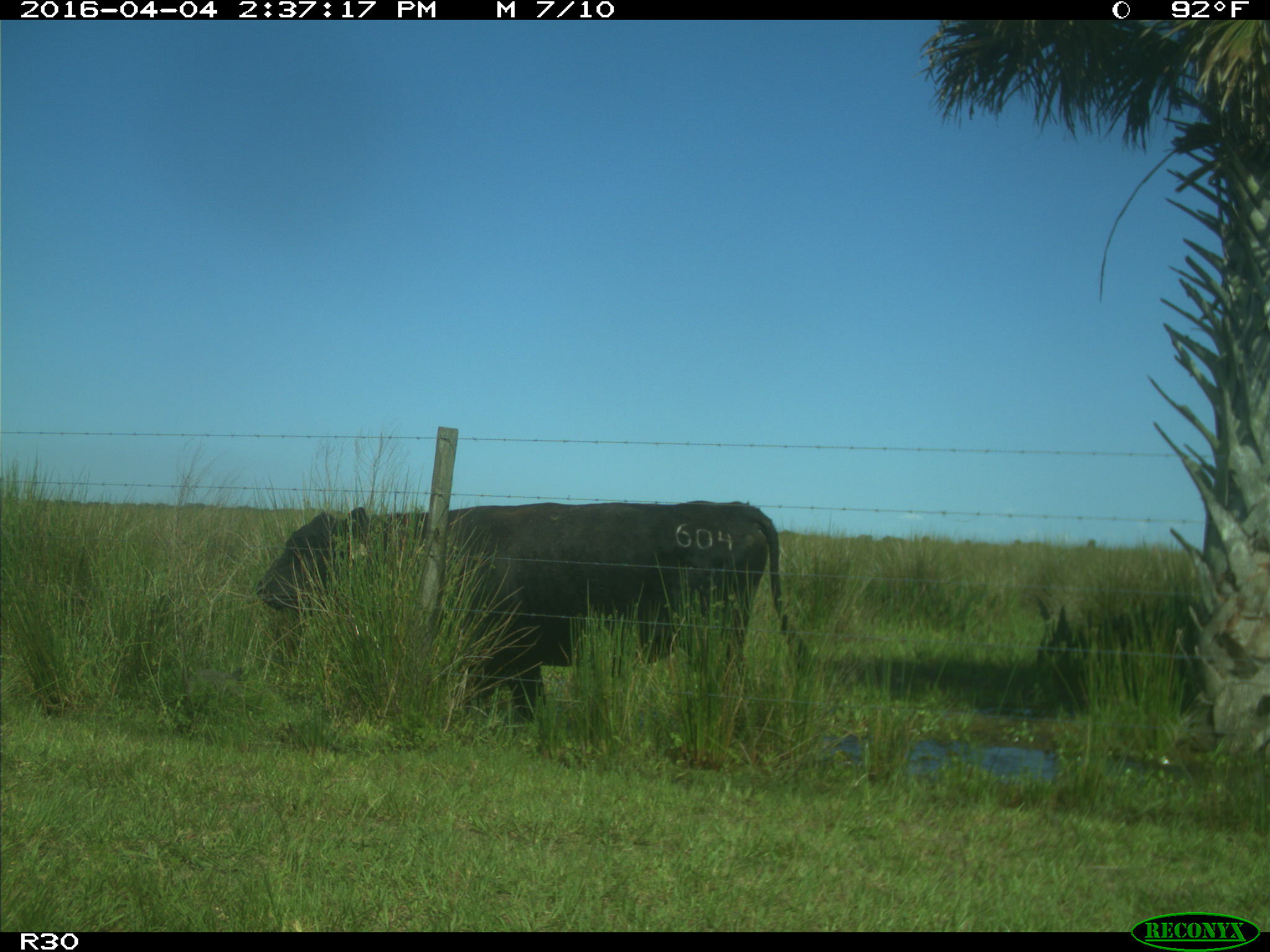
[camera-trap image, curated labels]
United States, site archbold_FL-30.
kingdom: Animalia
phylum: Chordata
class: Mammalia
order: Artiodactyla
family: Bovidae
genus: Bos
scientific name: Bos taurus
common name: domestic cow